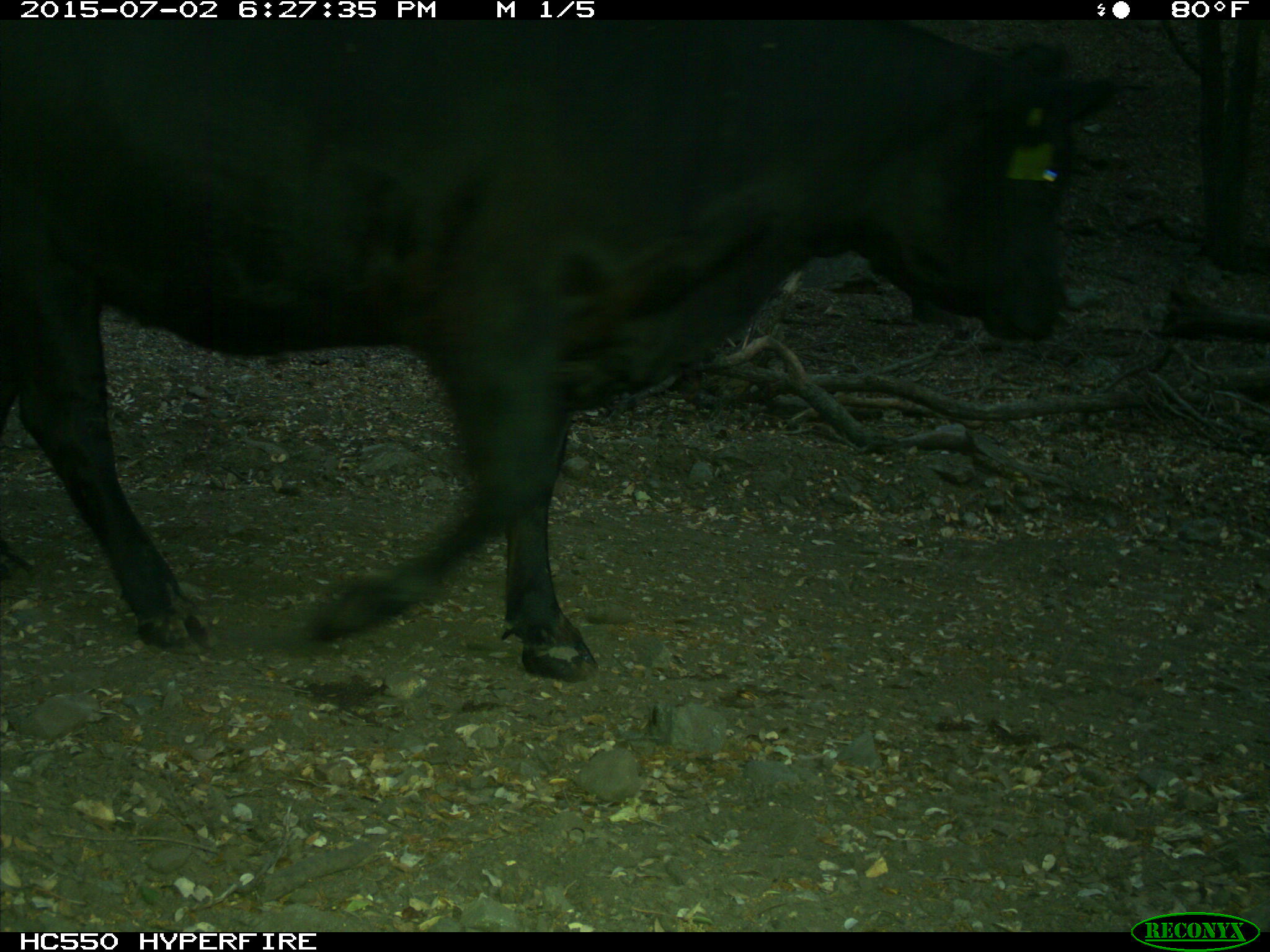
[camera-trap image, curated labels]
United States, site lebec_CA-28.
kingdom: Animalia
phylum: Chordata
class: Mammalia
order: Artiodactyla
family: Bovidae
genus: Bos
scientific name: Bos taurus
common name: domestic cow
Bos taurus (domestic cow).